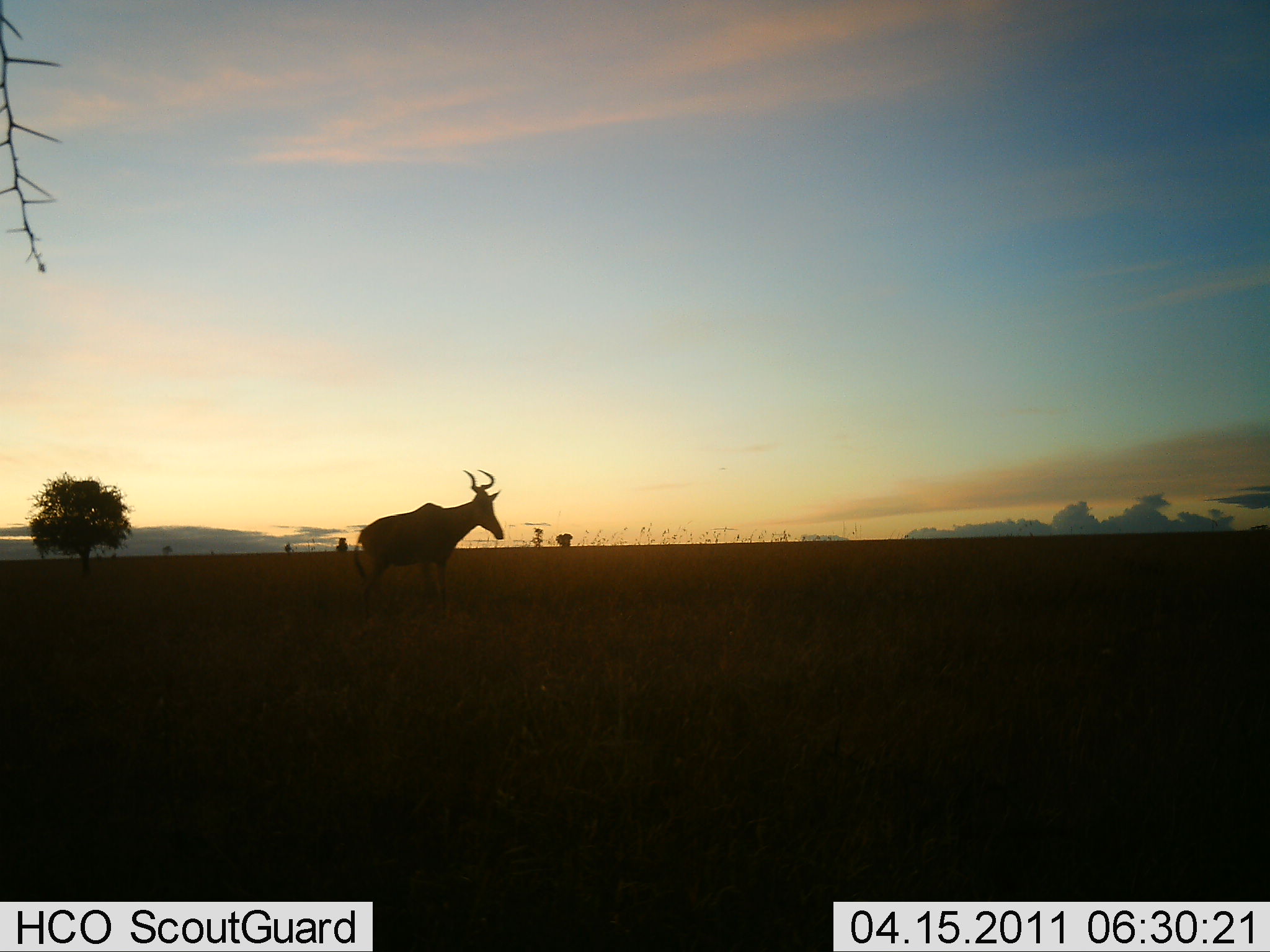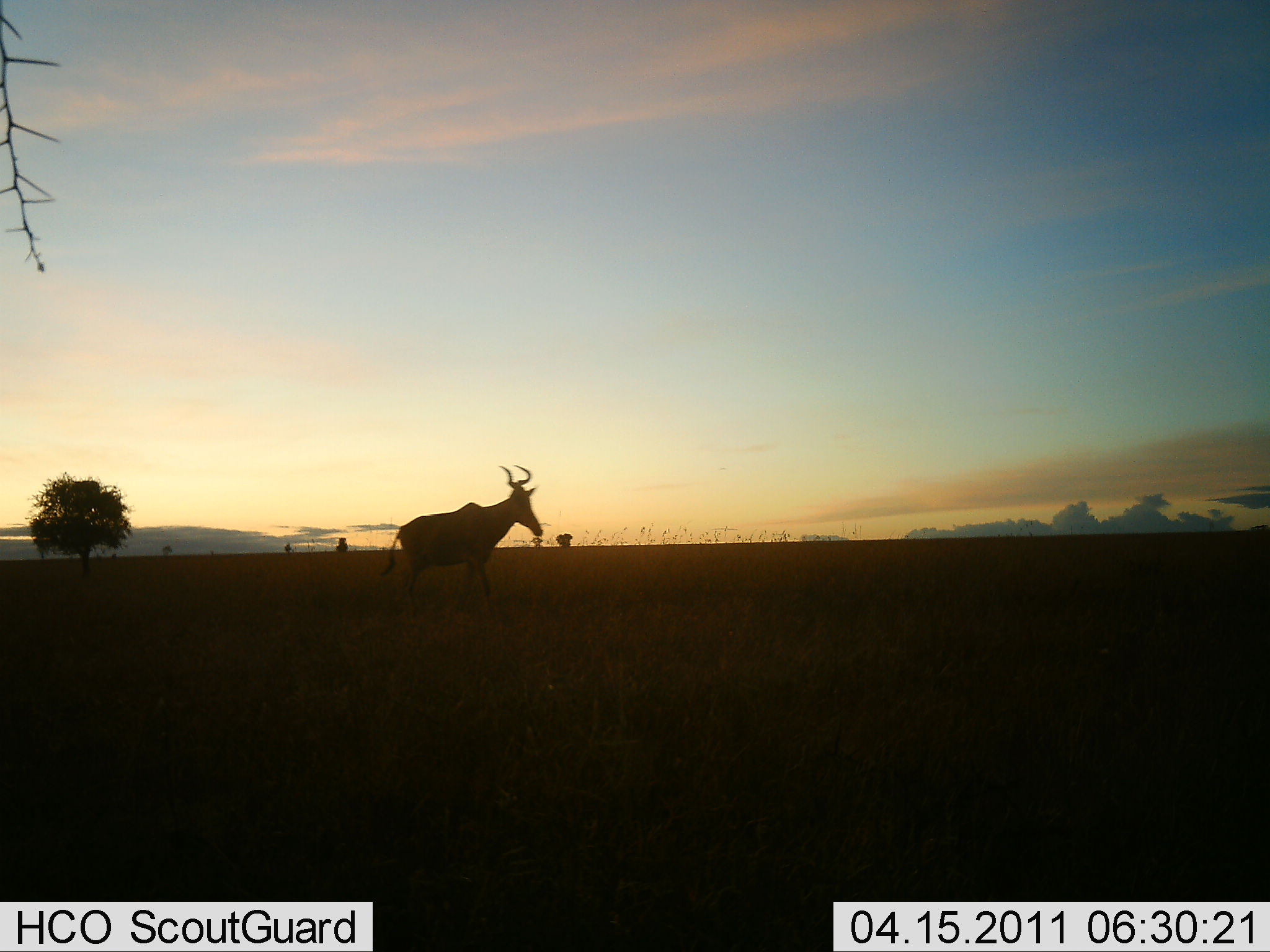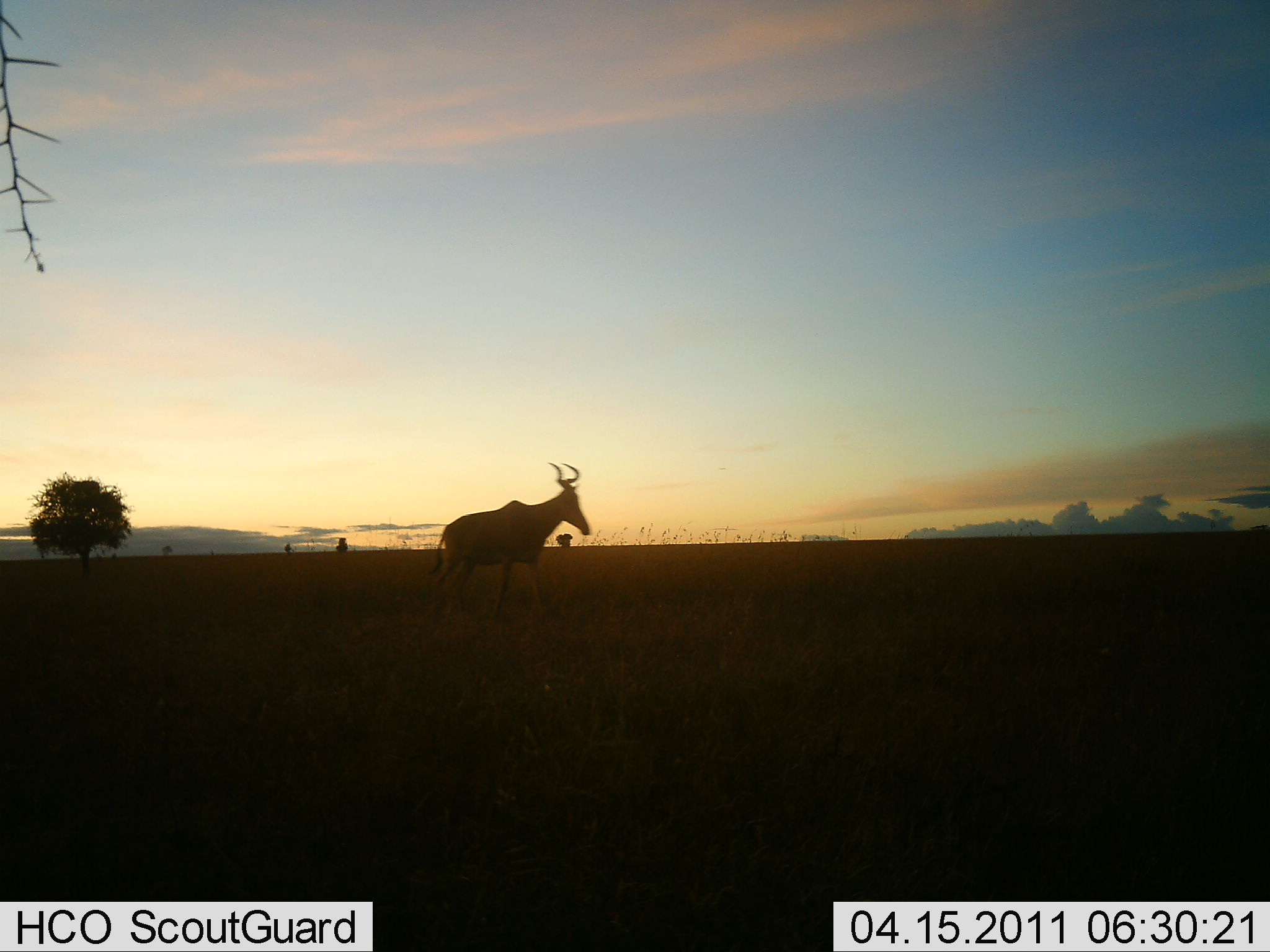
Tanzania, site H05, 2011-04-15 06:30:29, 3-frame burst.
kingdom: Animalia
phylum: Chordata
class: Mammalia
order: Artiodactyla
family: Bovidae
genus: Alcelaphus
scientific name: Alcelaphus buselaphus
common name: hartebeest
Hartebeest (Alcelaphus buselaphus), count 1. Behavior (volunteer vote fractions): standing 18%, resting 0%, moving 91%, interacting 0%. Young present (vote fraction): 0%. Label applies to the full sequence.